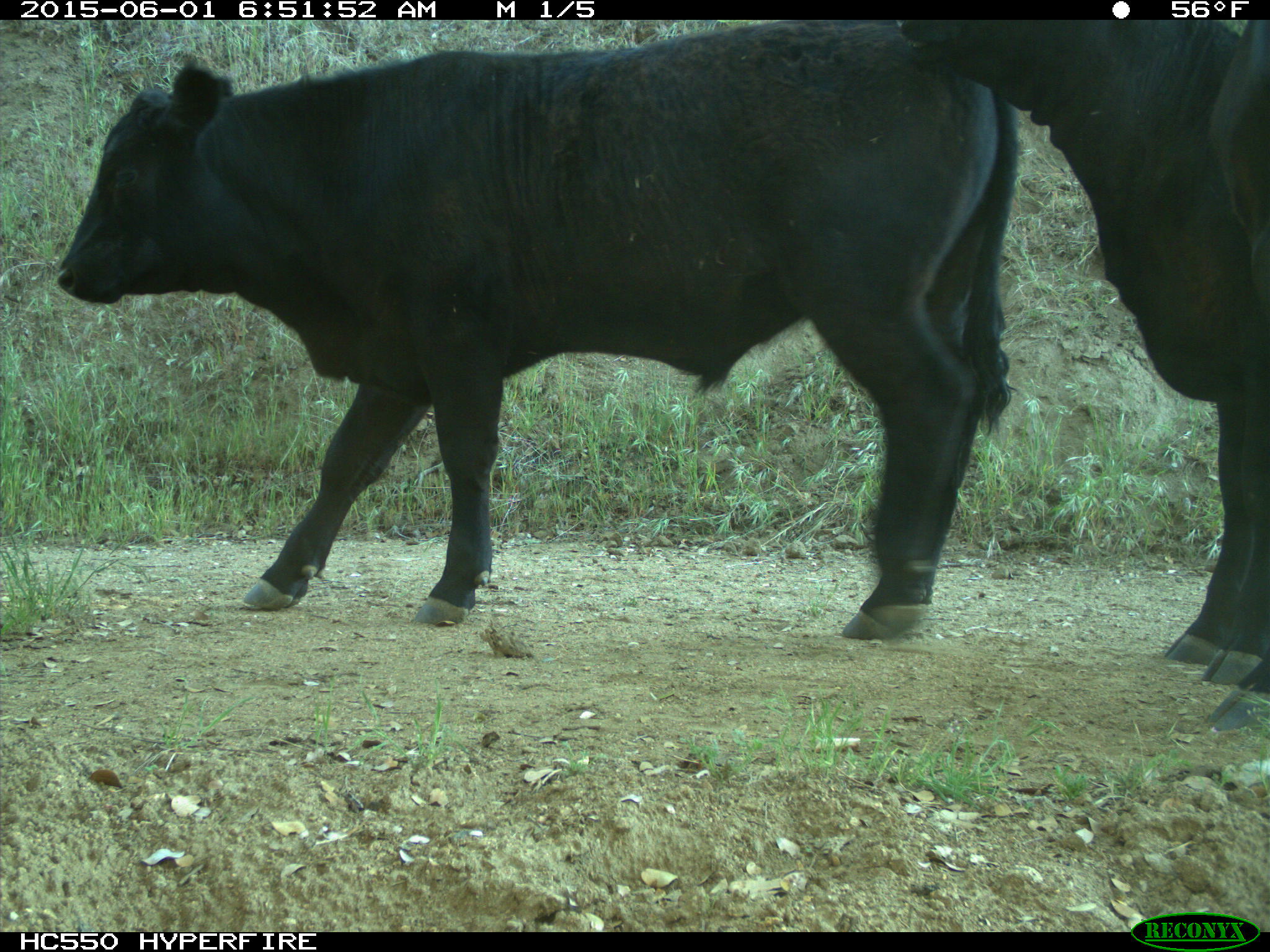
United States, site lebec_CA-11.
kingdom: Animalia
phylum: Chordata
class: Mammalia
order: Artiodactyla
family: Bovidae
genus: Bos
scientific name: Bos taurus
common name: domestic cow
Bos taurus (domestic cow).